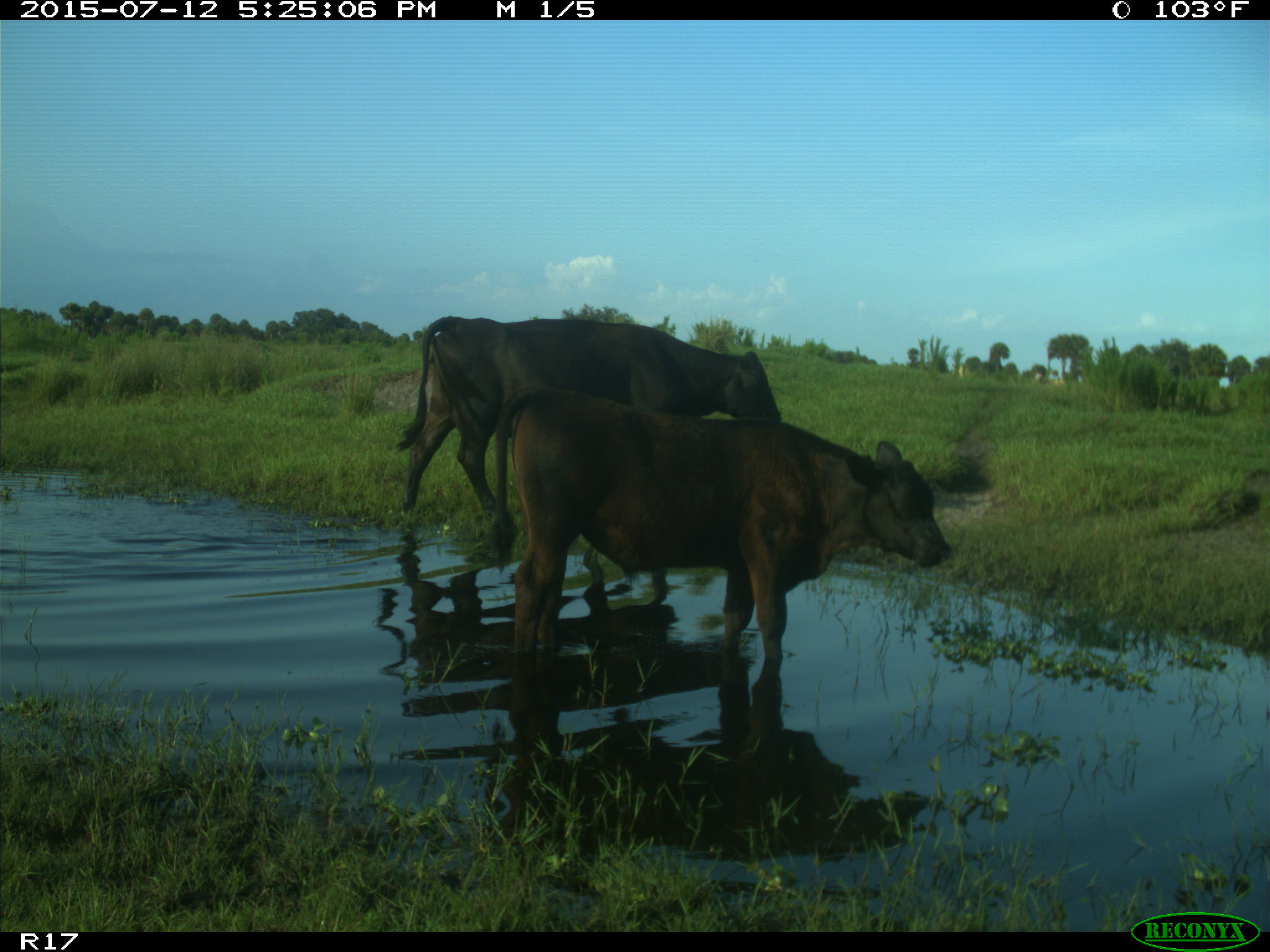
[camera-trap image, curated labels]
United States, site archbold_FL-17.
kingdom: Animalia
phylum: Chordata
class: Mammalia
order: Artiodactyla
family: Bovidae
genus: Bos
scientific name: Bos taurus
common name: domestic cow